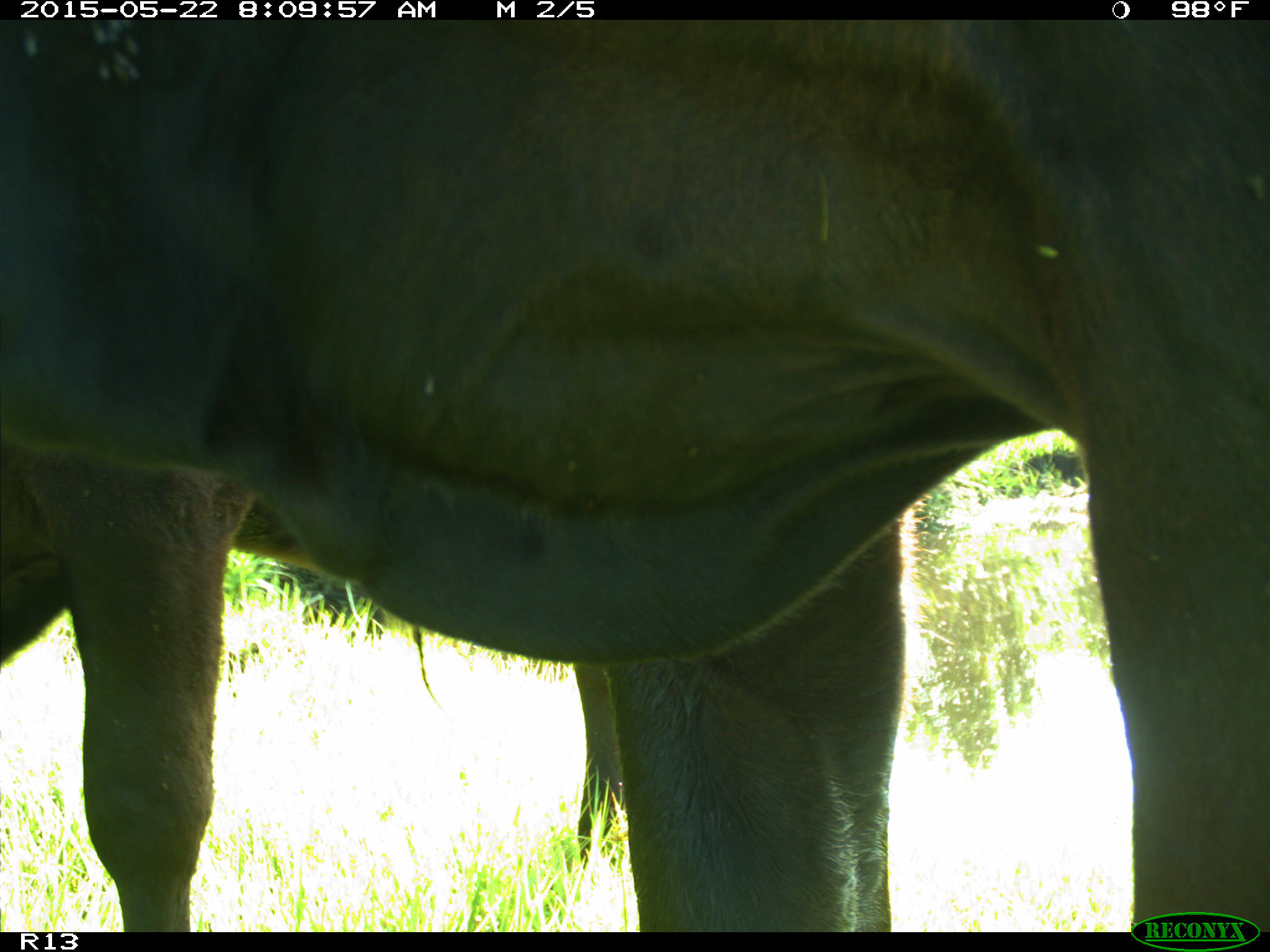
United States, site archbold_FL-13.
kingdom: Animalia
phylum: Chordata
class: Mammalia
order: Artiodactyla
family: Bovidae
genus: Bos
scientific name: Bos taurus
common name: domestic cow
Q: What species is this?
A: Bos taurus (domestic cow).